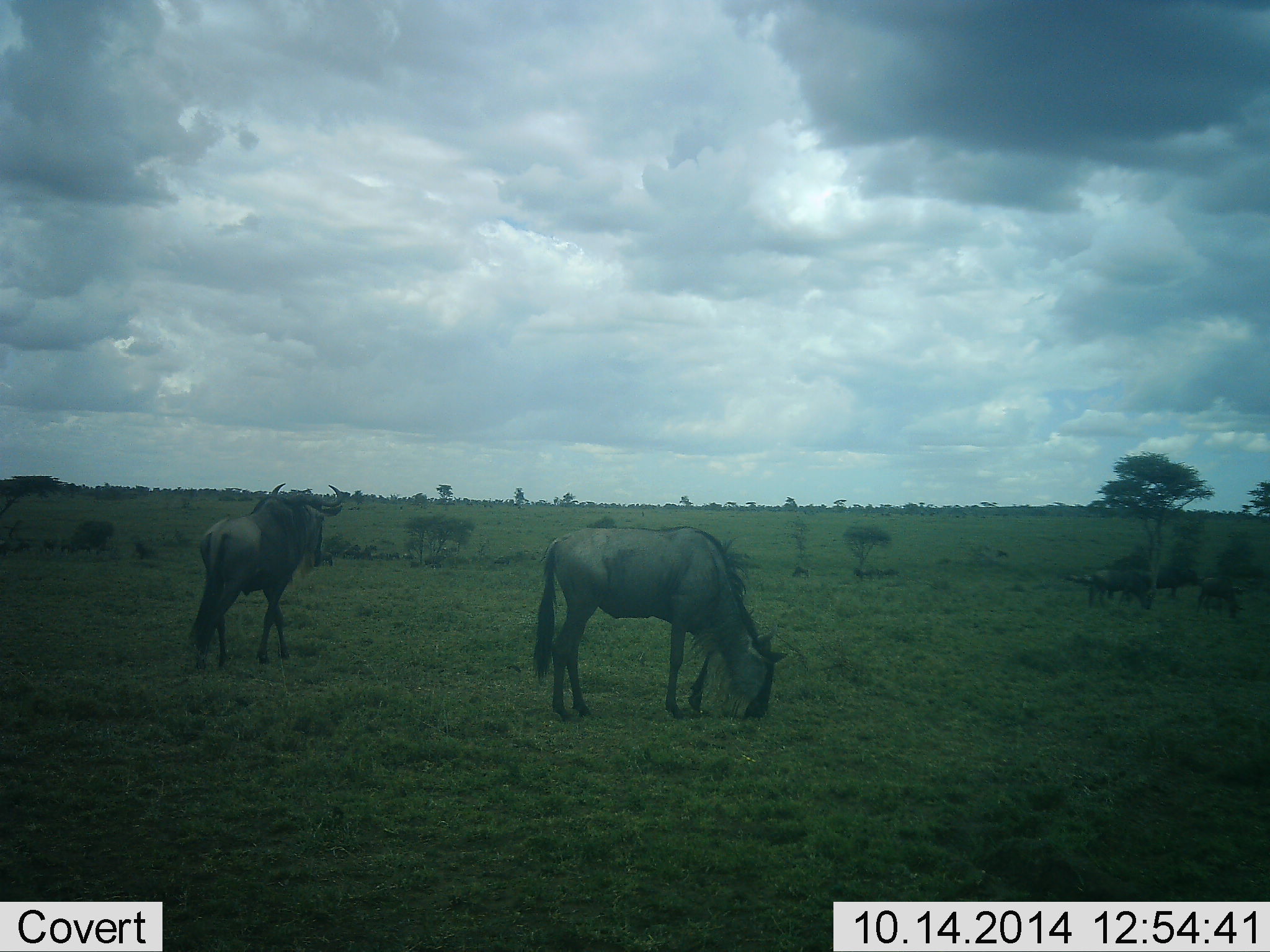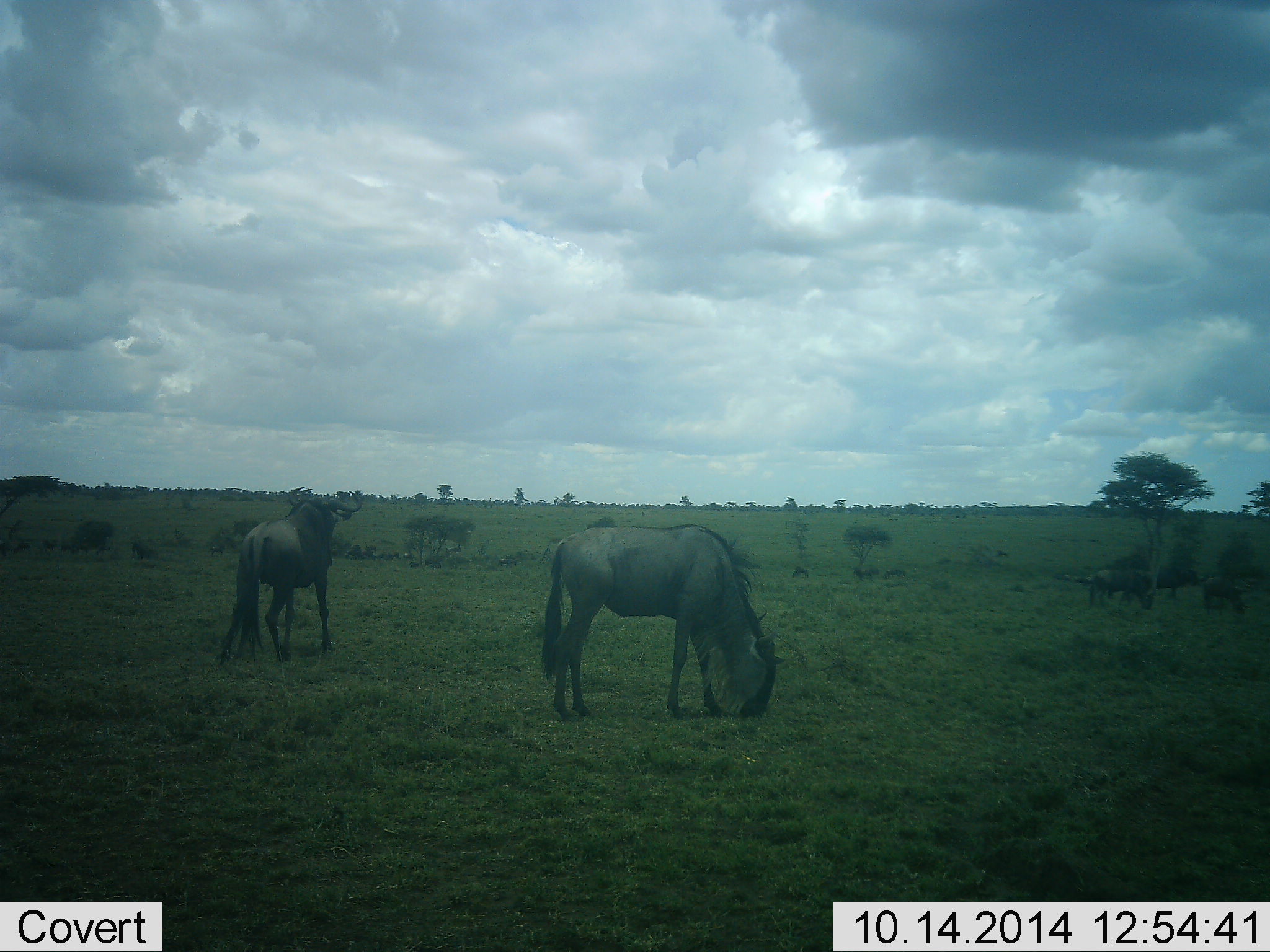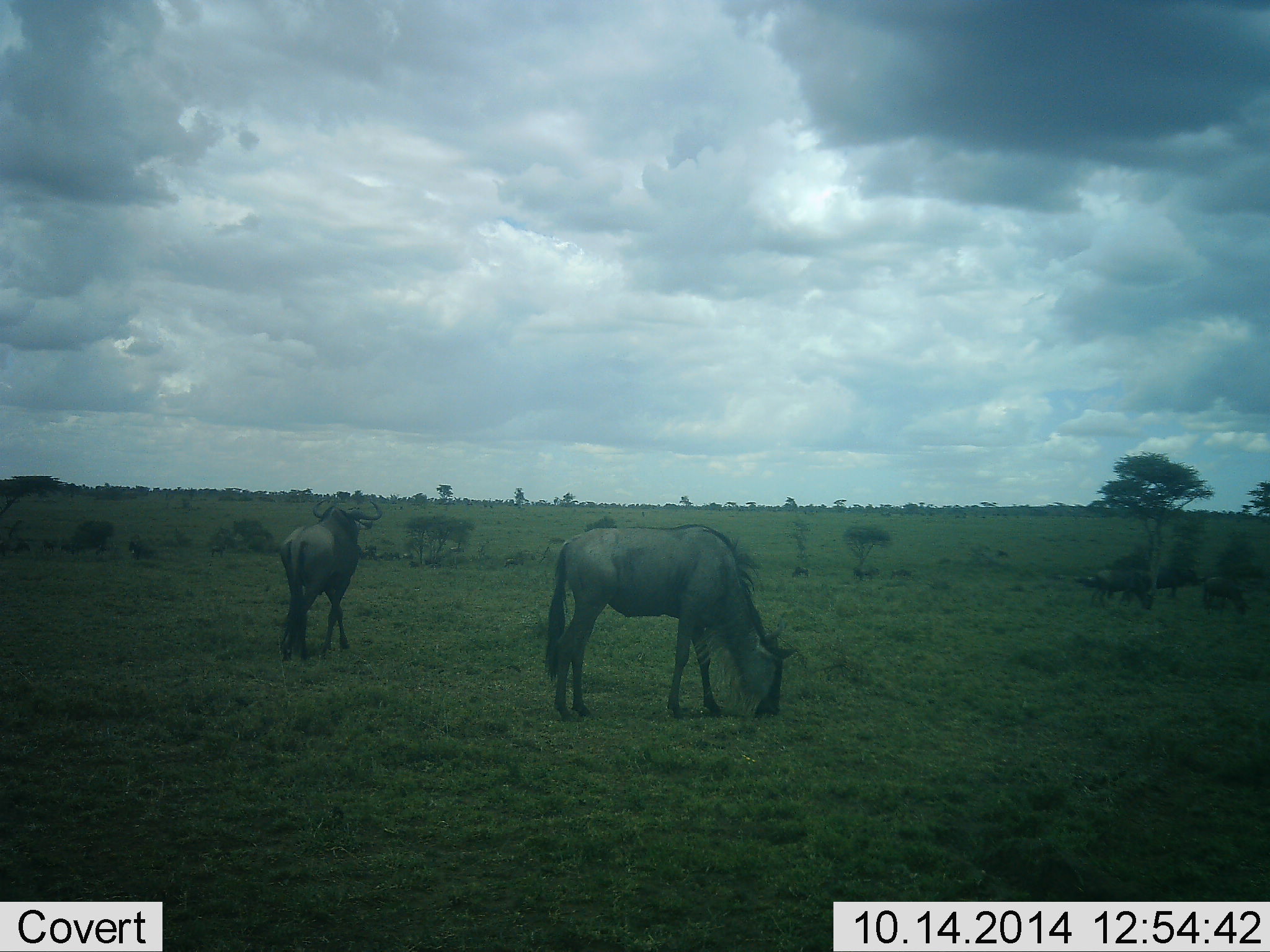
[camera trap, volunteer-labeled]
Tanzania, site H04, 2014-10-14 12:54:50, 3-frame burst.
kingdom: Animalia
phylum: Chordata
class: Mammalia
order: Artiodactyla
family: Bovidae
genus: Connochaetes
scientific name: Connochaetes taurinus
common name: blue wildebeest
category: wildebeest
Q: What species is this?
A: Wildebeest (blue wildebeest) (Connochaetes taurinus).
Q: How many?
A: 5.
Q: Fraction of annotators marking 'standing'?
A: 36%.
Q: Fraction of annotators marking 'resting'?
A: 0%.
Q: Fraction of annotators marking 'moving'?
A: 64%.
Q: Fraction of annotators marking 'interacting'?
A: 0%.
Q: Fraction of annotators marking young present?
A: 0%.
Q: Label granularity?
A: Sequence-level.